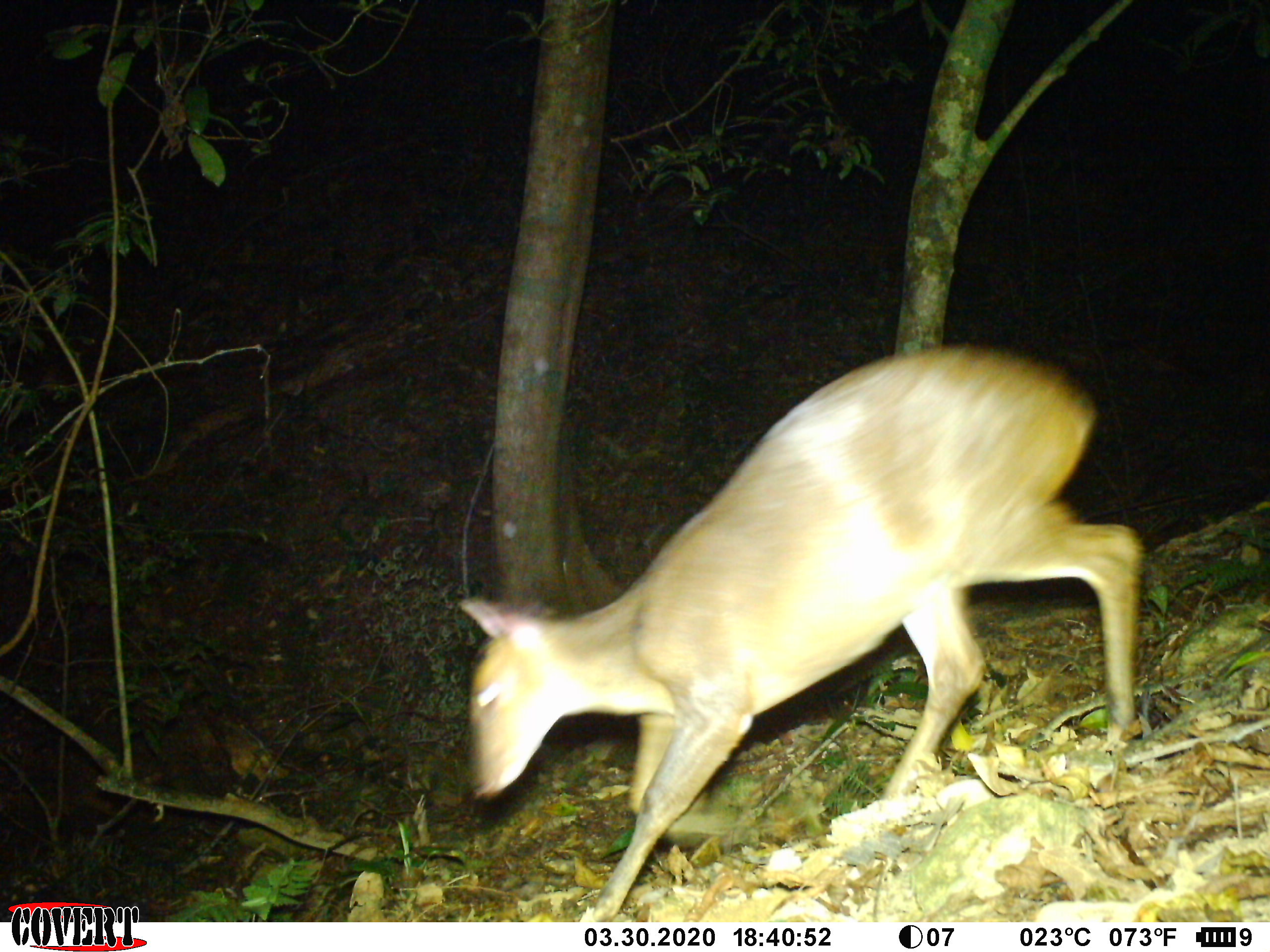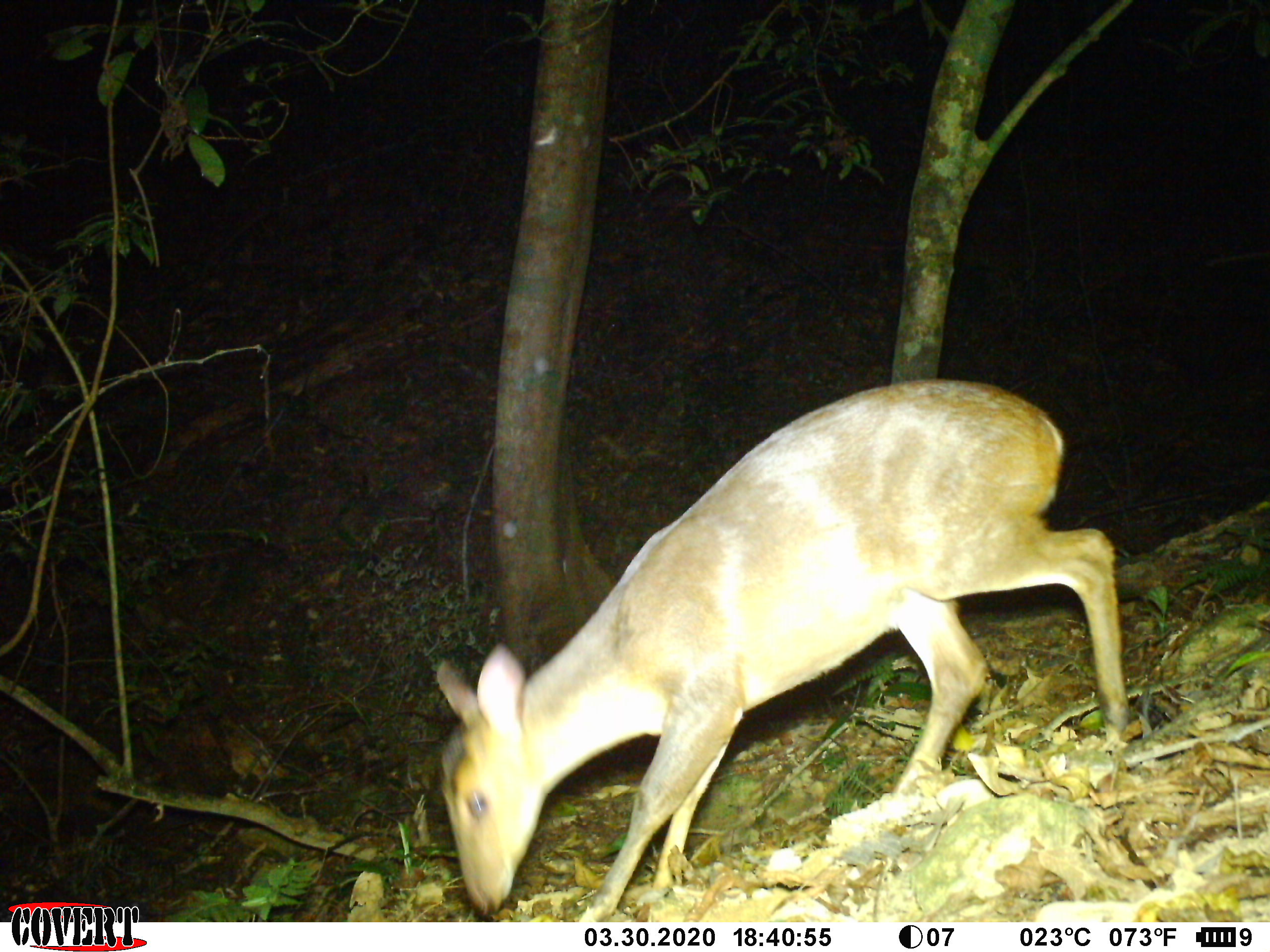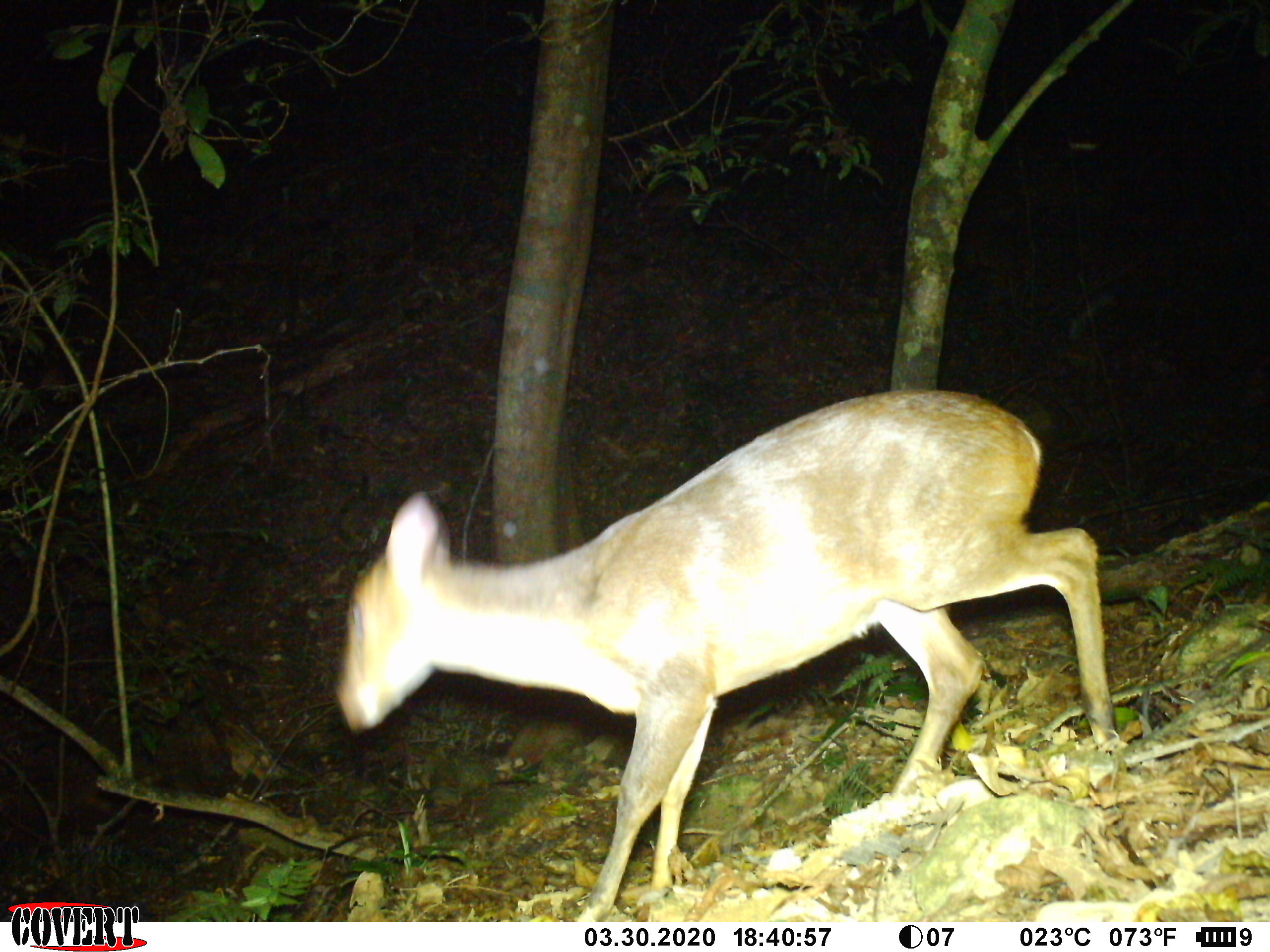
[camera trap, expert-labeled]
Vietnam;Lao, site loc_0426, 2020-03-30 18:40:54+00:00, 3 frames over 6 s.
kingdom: Animalia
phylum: Chordata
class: Mammalia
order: Artiodactyla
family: Cervidae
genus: Muntiacus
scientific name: Muntiacus vuquangensis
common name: large-antlered muntjac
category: large antlered muntjac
Large antlered muntjac (large-antlered muntjac) (Muntiacus vuquangensis). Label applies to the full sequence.